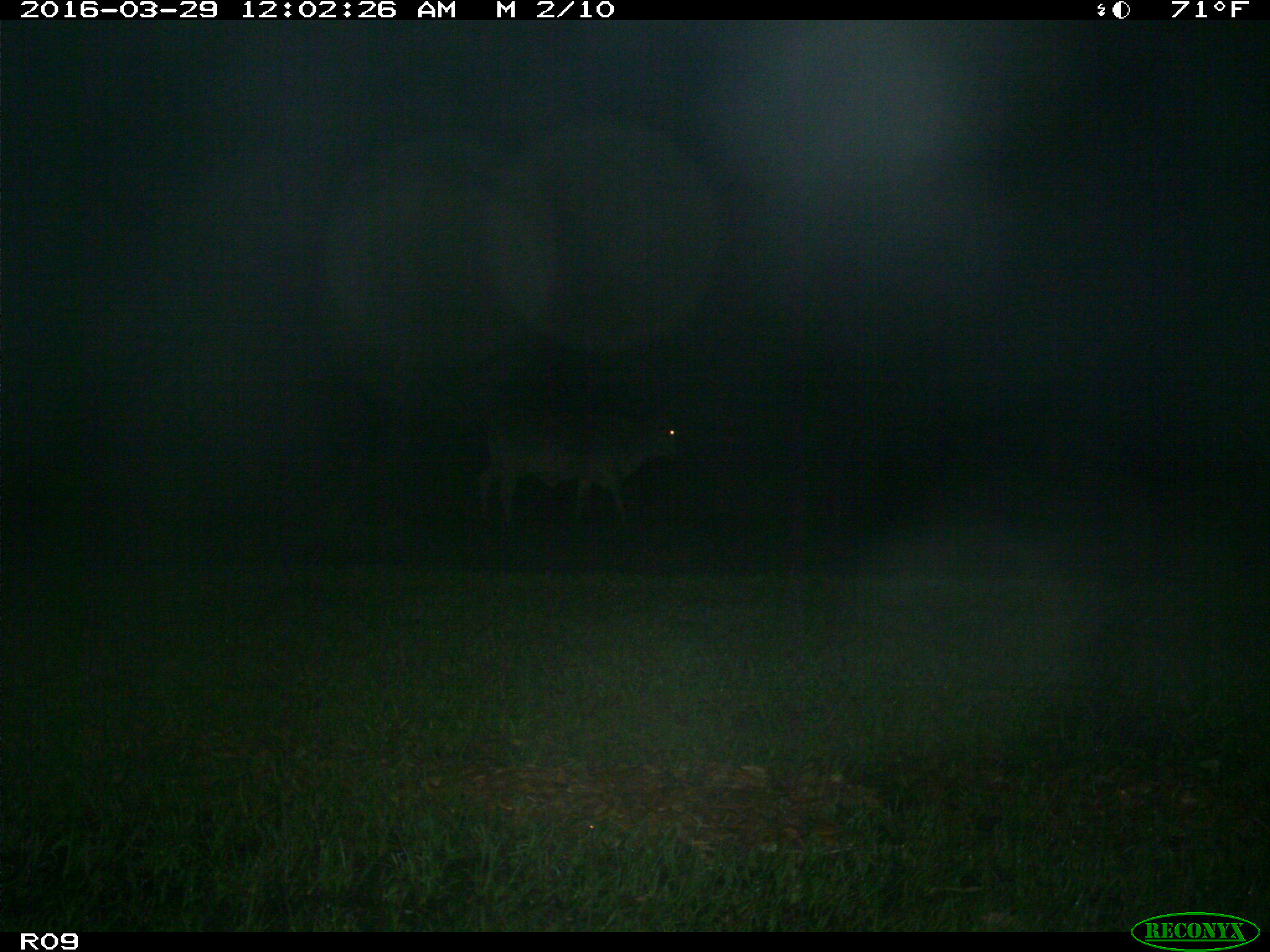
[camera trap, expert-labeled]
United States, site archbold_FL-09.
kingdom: Animalia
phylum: Chordata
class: Mammalia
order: Artiodactyla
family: Bovidae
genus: Bos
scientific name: Bos taurus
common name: domestic cow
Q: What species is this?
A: Bos taurus (domestic cow).